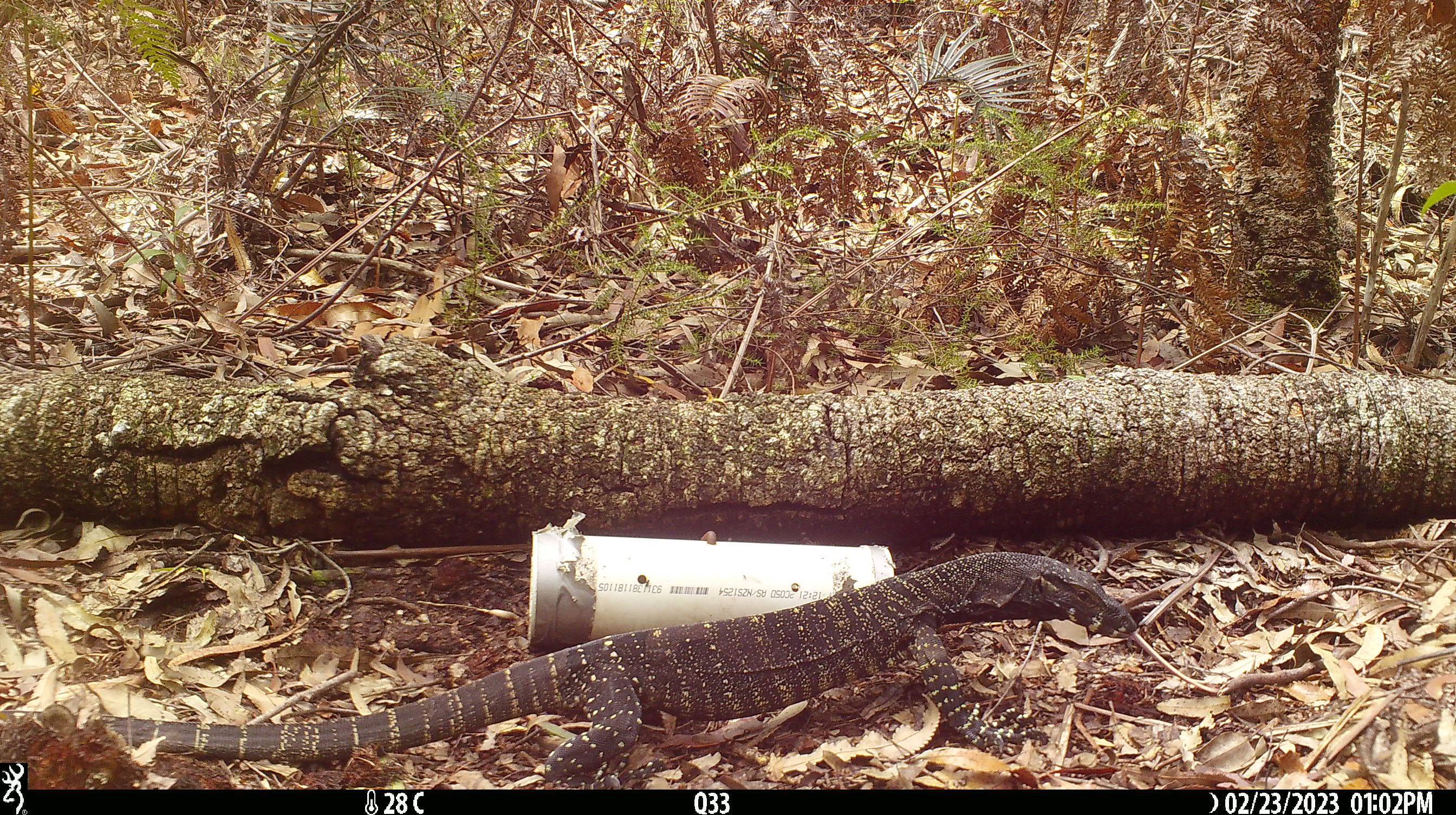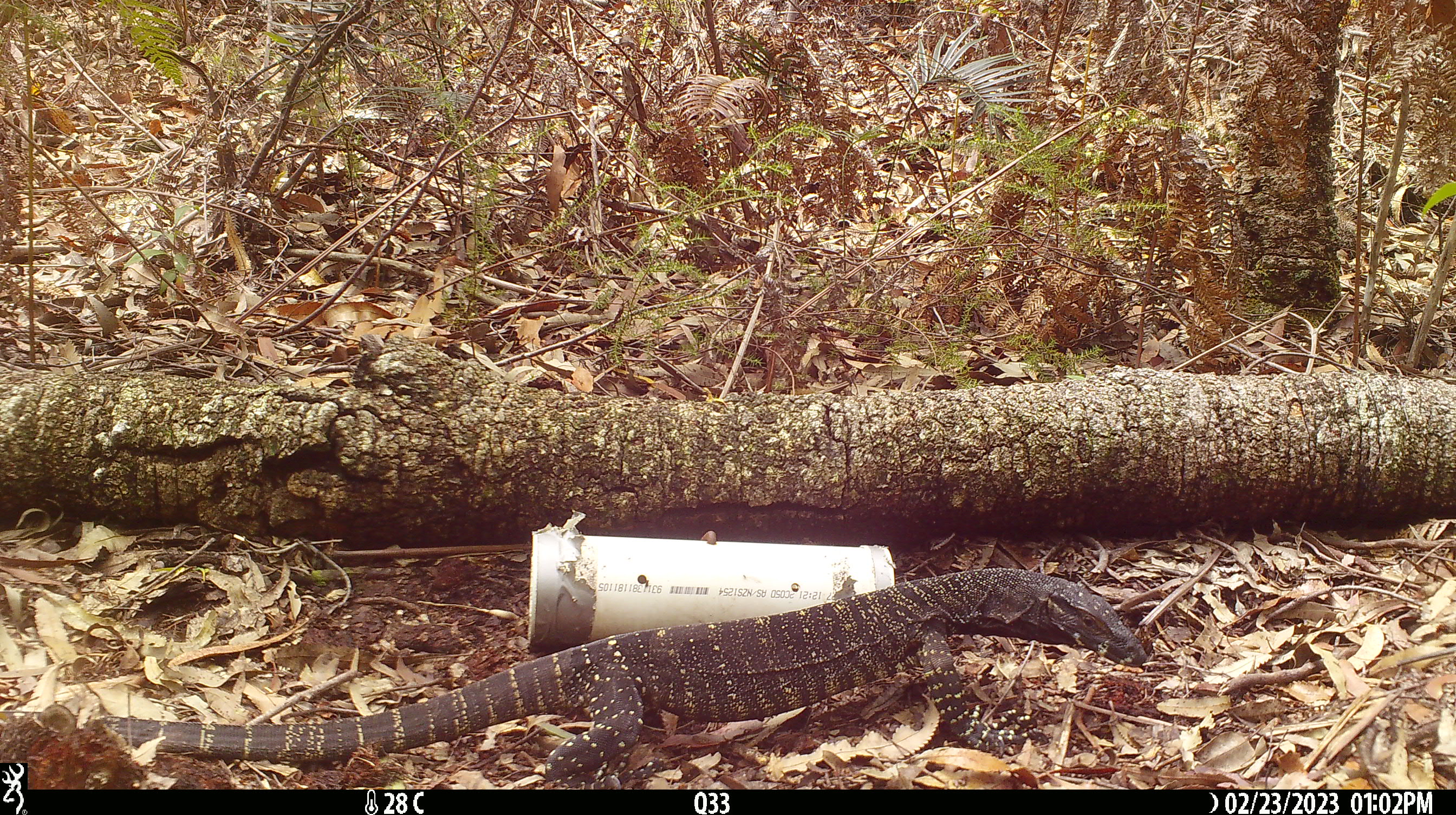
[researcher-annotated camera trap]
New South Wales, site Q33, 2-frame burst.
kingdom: Animalia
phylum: Chordata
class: Reptilia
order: Squamata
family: Varanidae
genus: Varanus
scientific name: Varanus varius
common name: lace monitor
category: goanna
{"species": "goanna (lace monitor) (Varanus varius)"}